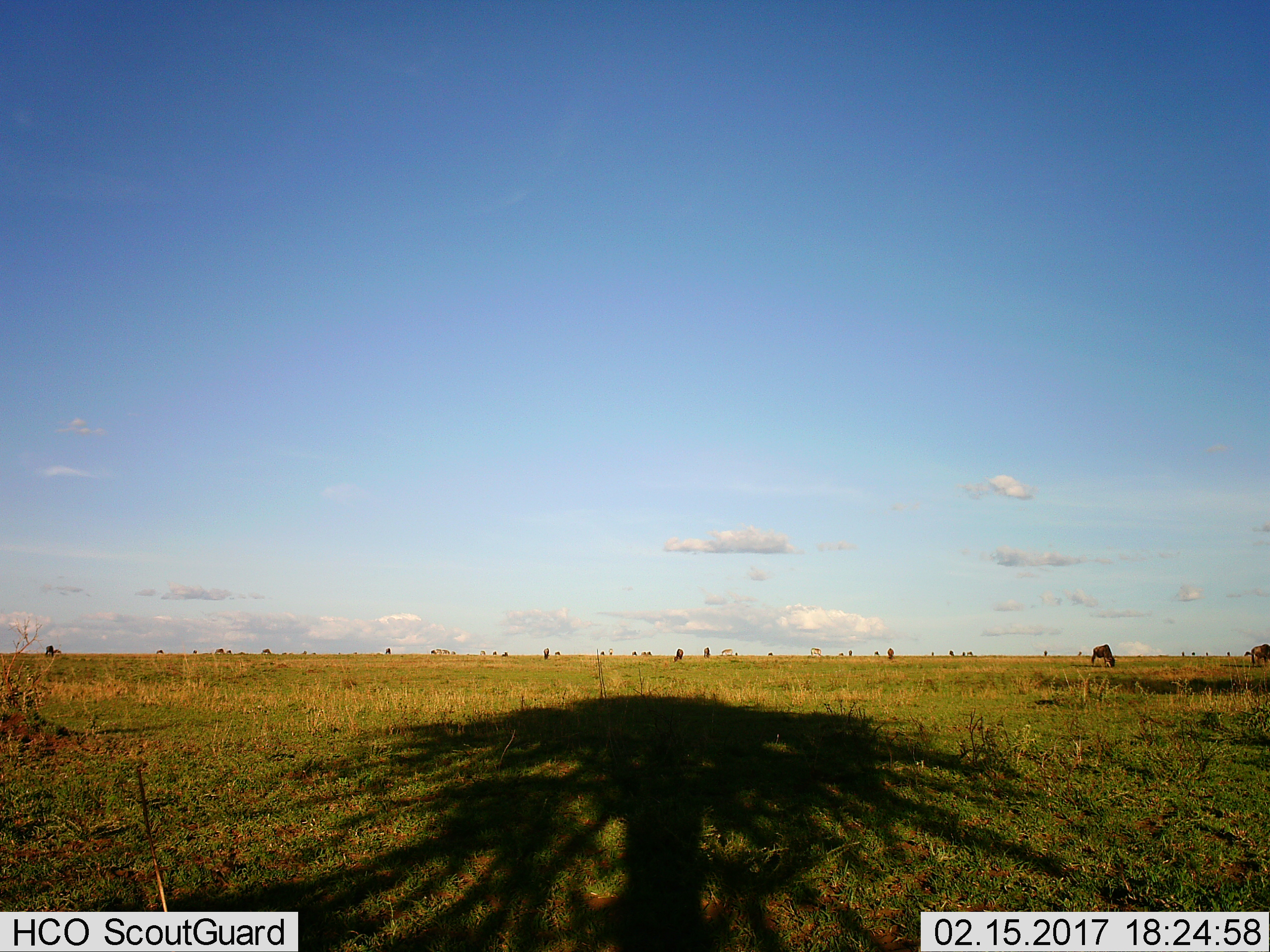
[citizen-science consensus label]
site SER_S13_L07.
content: unidentified animal